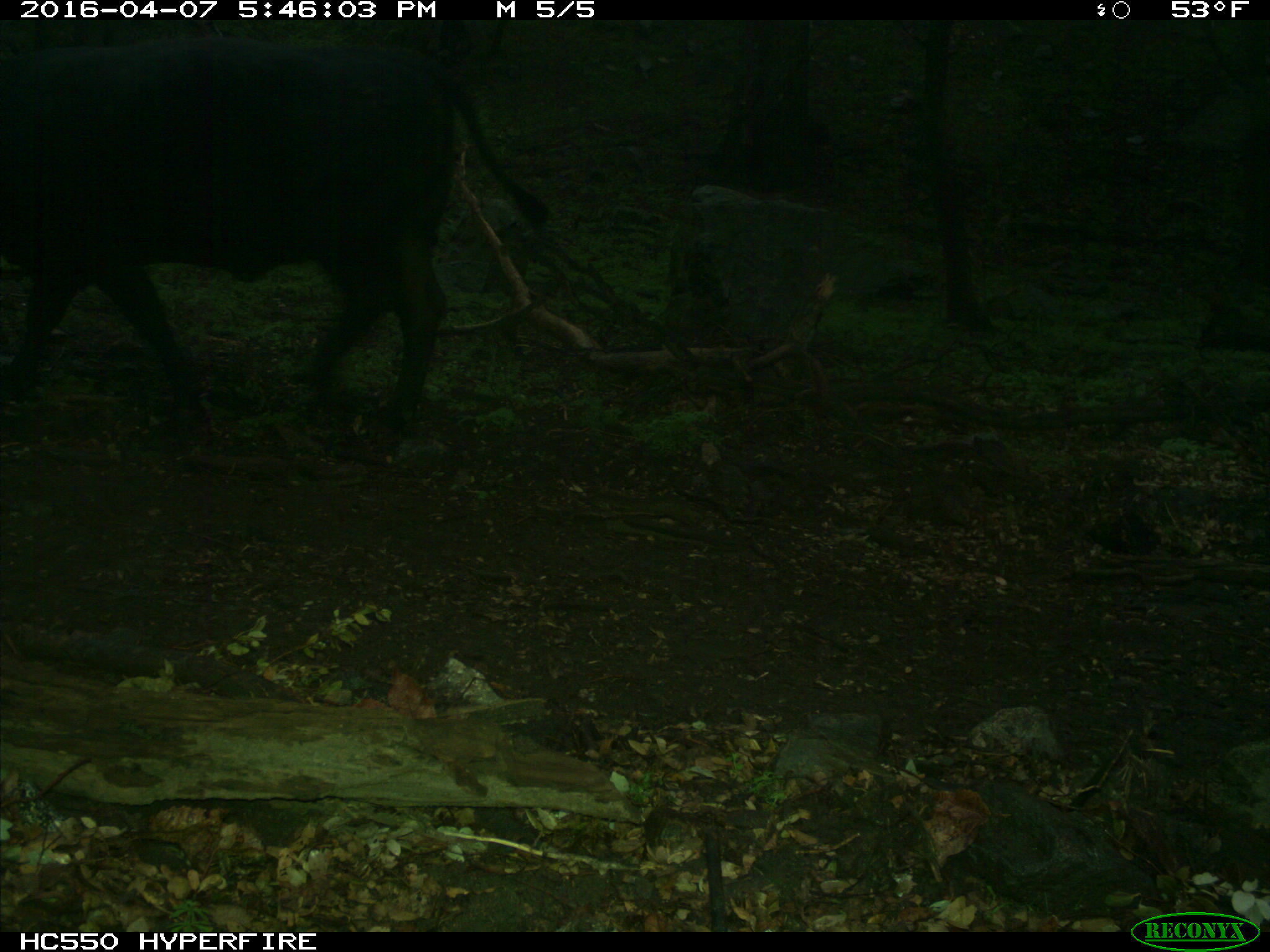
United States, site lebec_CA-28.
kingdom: Animalia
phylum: Chordata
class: Mammalia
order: Artiodactyla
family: Bovidae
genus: Bos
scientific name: Bos taurus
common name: domestic cow